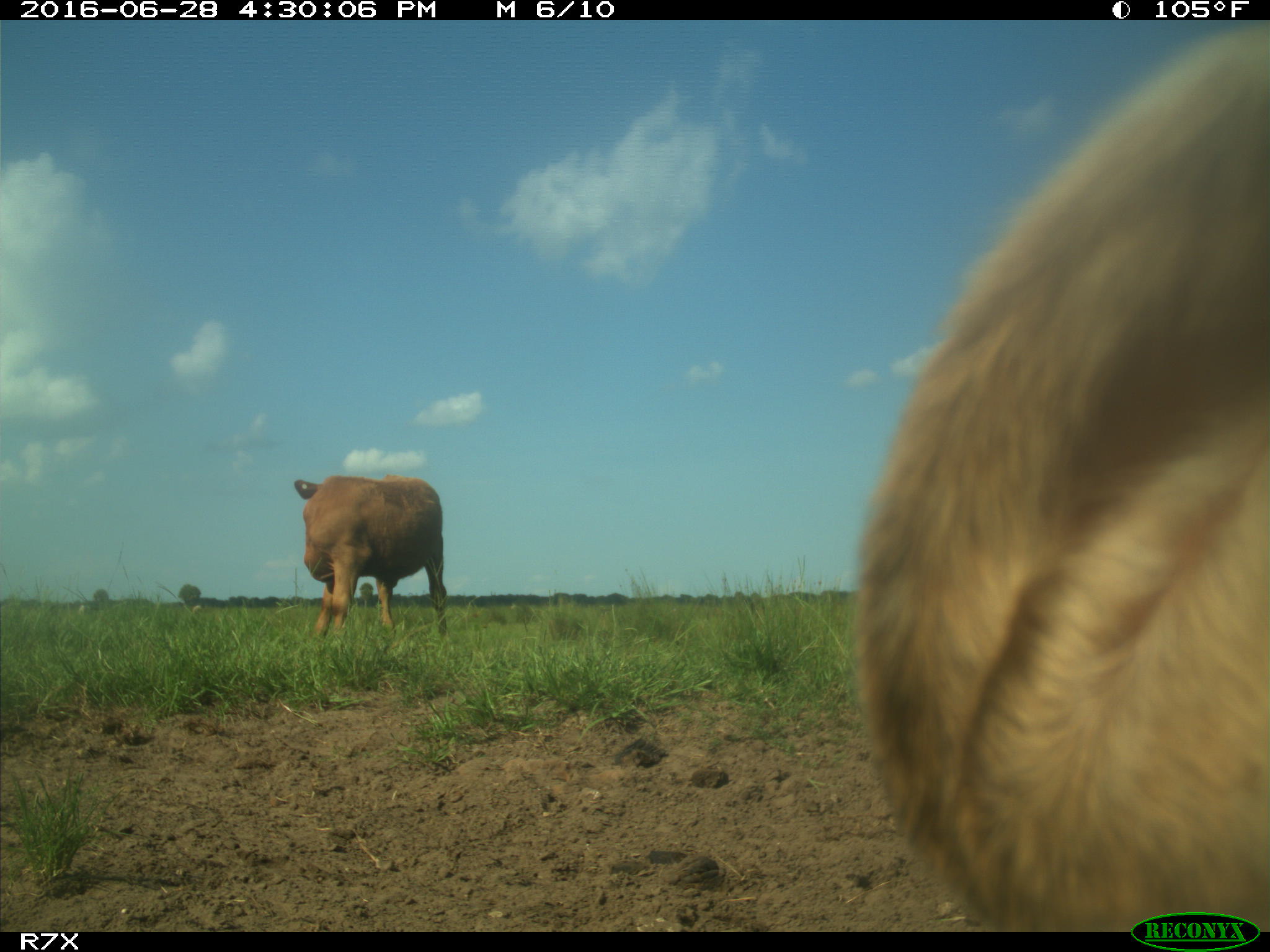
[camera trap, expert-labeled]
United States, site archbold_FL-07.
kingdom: Animalia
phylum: Chordata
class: Mammalia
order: Artiodactyla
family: Bovidae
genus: Bos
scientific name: Bos taurus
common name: domestic cow